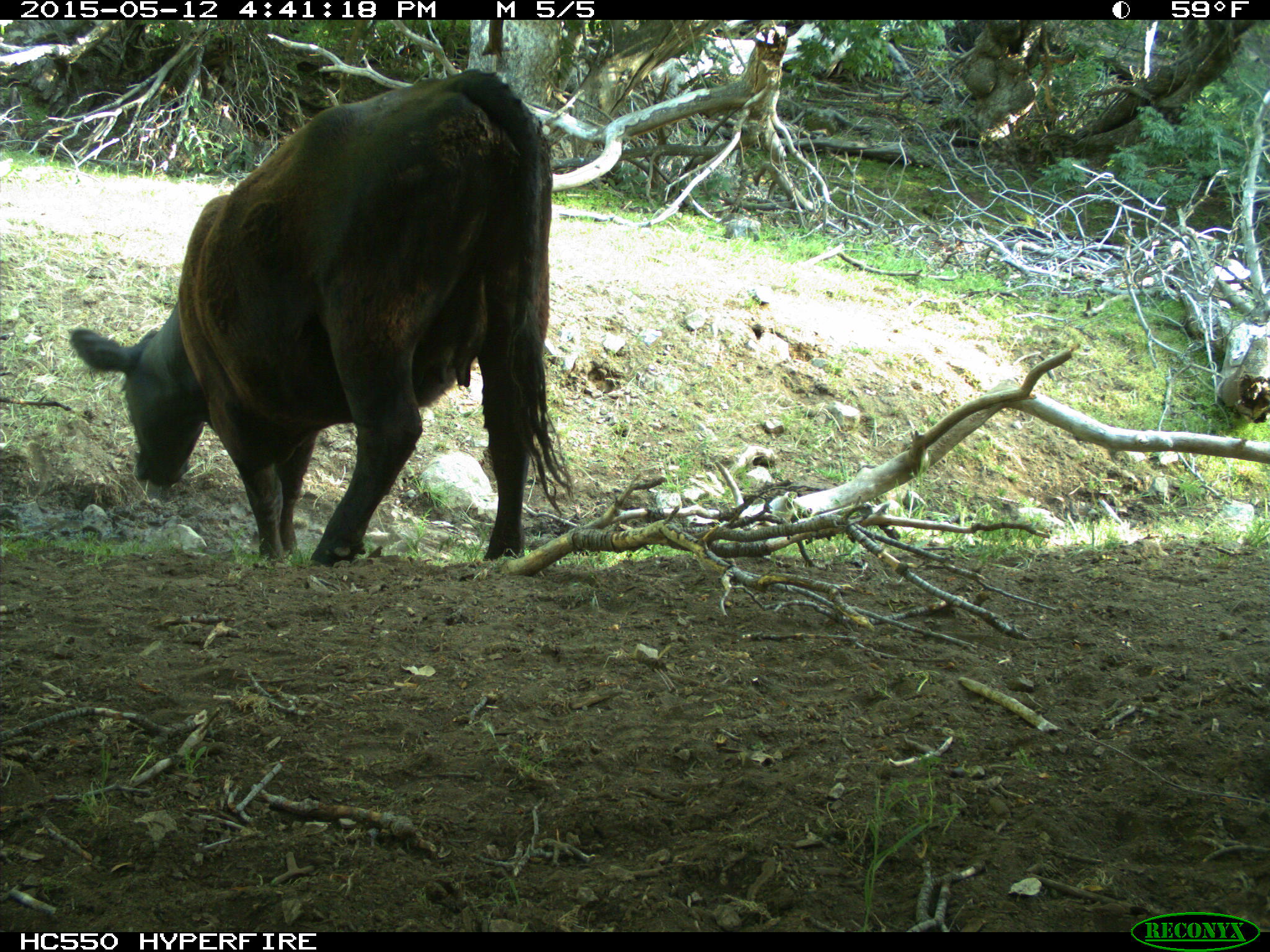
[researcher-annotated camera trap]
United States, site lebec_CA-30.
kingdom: Animalia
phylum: Chordata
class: Mammalia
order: Artiodactyla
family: Bovidae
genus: Bos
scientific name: Bos taurus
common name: domestic cow